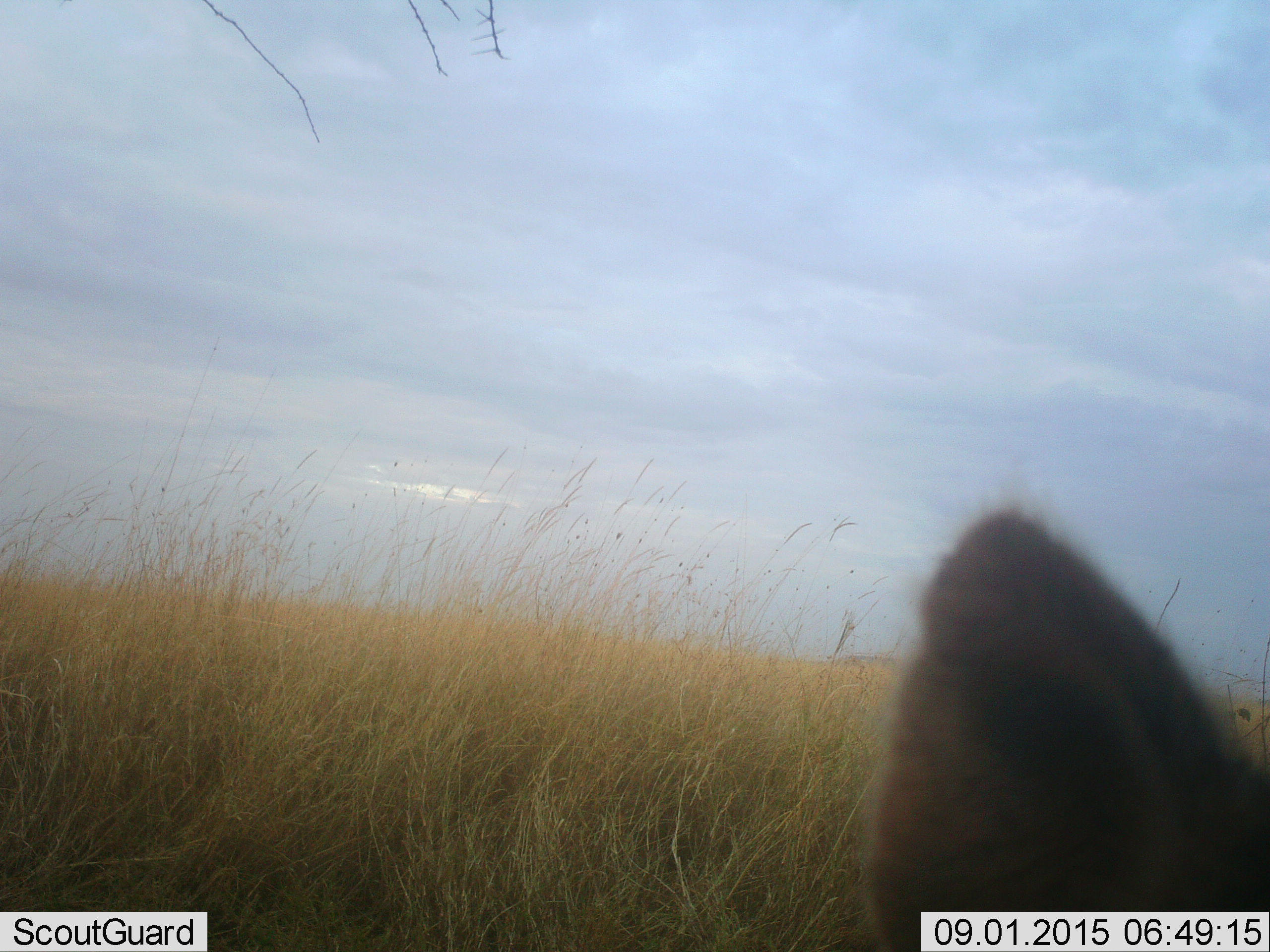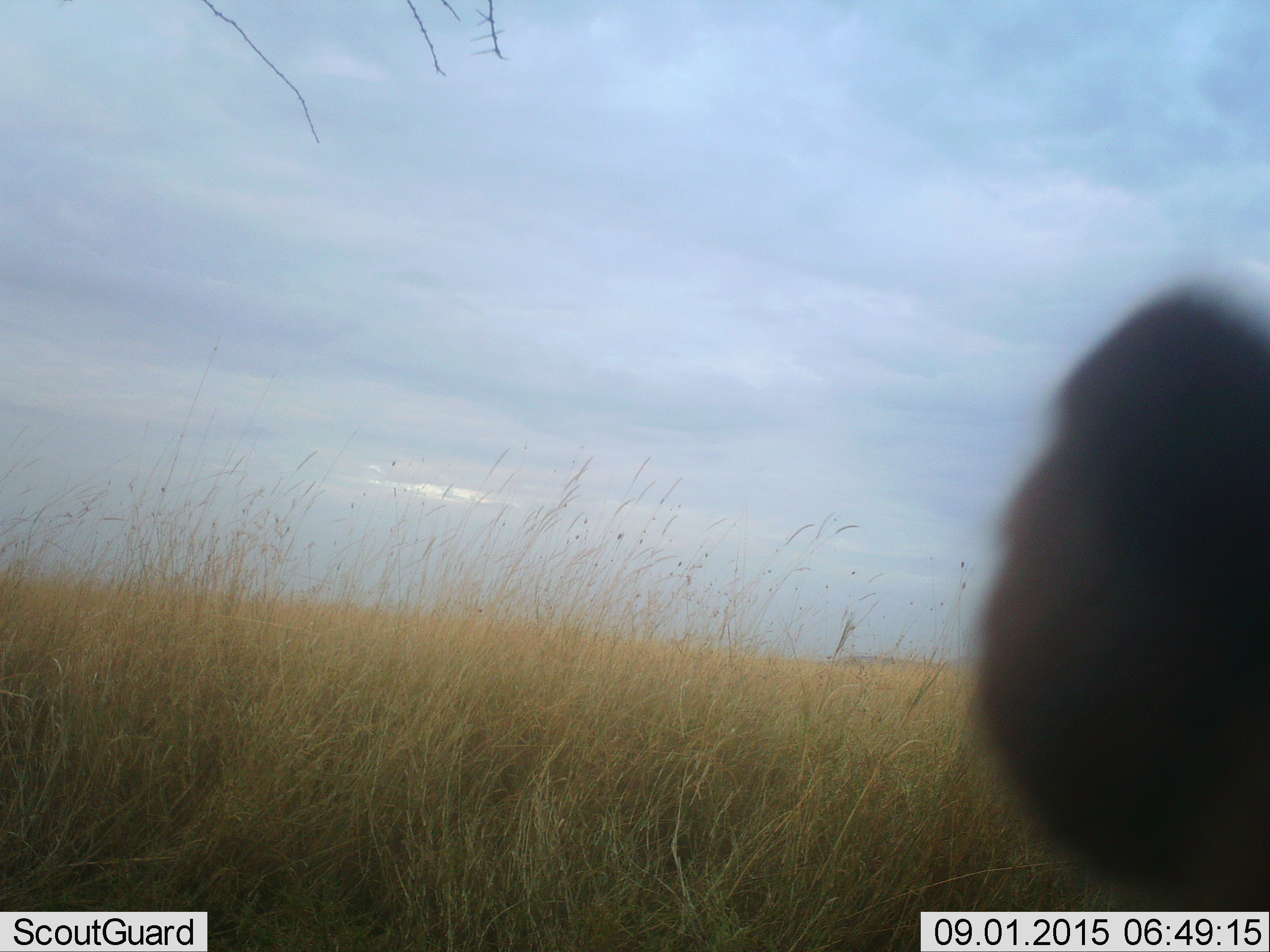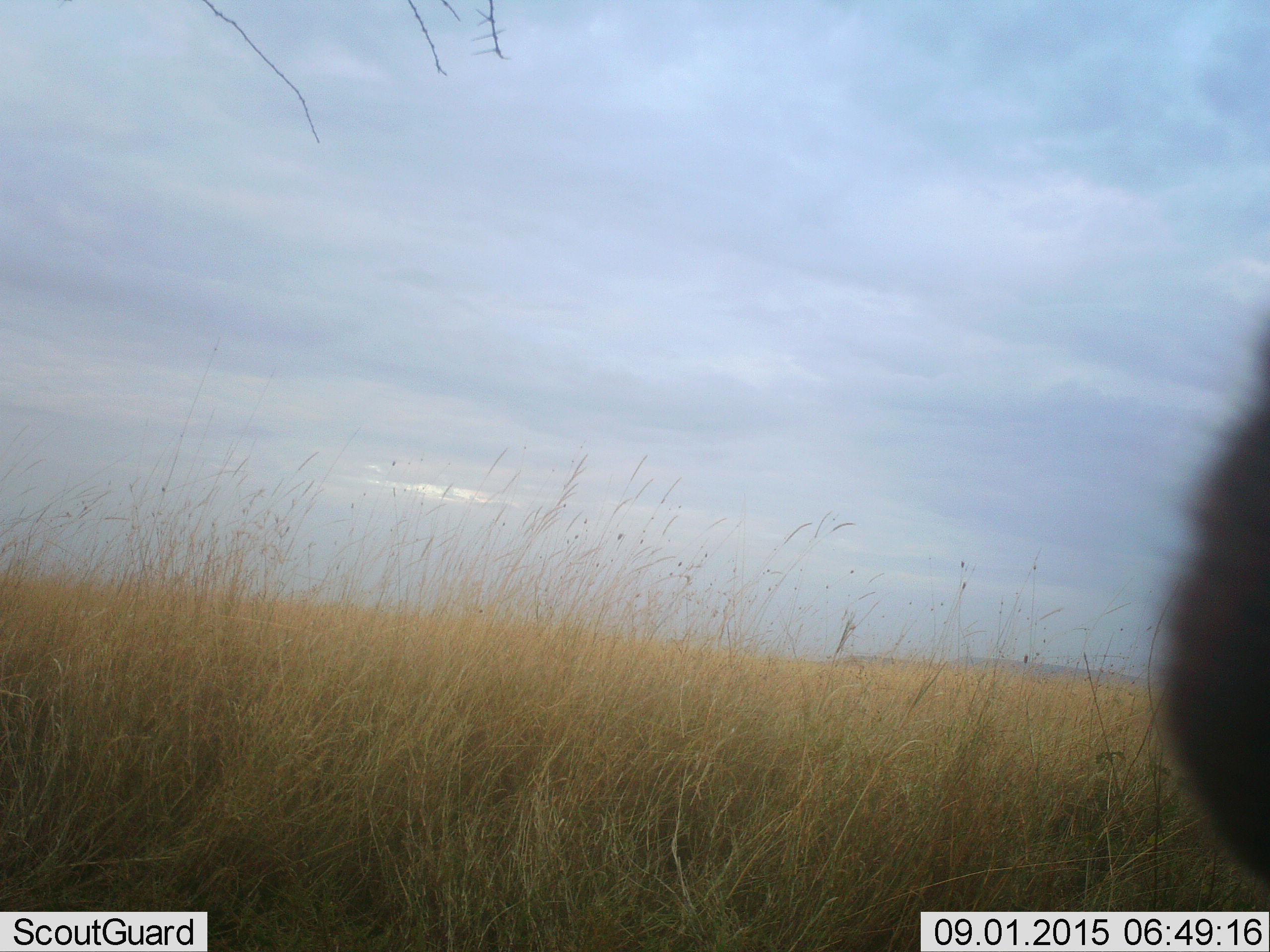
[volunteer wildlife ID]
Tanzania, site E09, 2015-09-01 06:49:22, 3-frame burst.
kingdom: Animalia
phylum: Chordata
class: Mammalia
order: Carnivora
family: Hyaenidae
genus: Crocuta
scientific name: Crocuta crocuta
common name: spotted hyena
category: hyenaspotted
Hyenaspotted (spotted hyena) (Crocuta crocuta), count 1. Behavior (volunteer vote fractions): standing 50%, resting 17%, moving 33%, interacting 0%. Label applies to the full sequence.